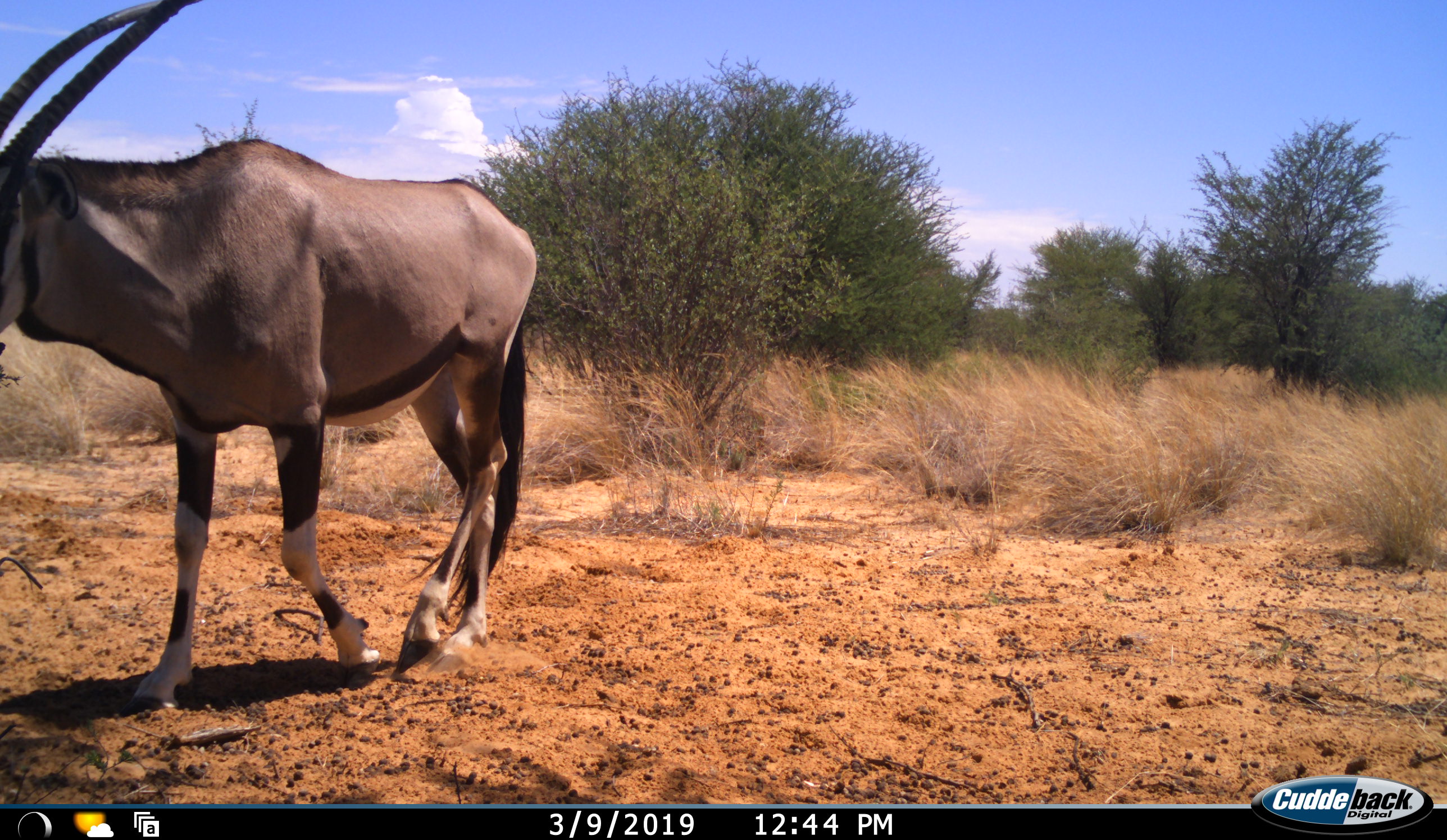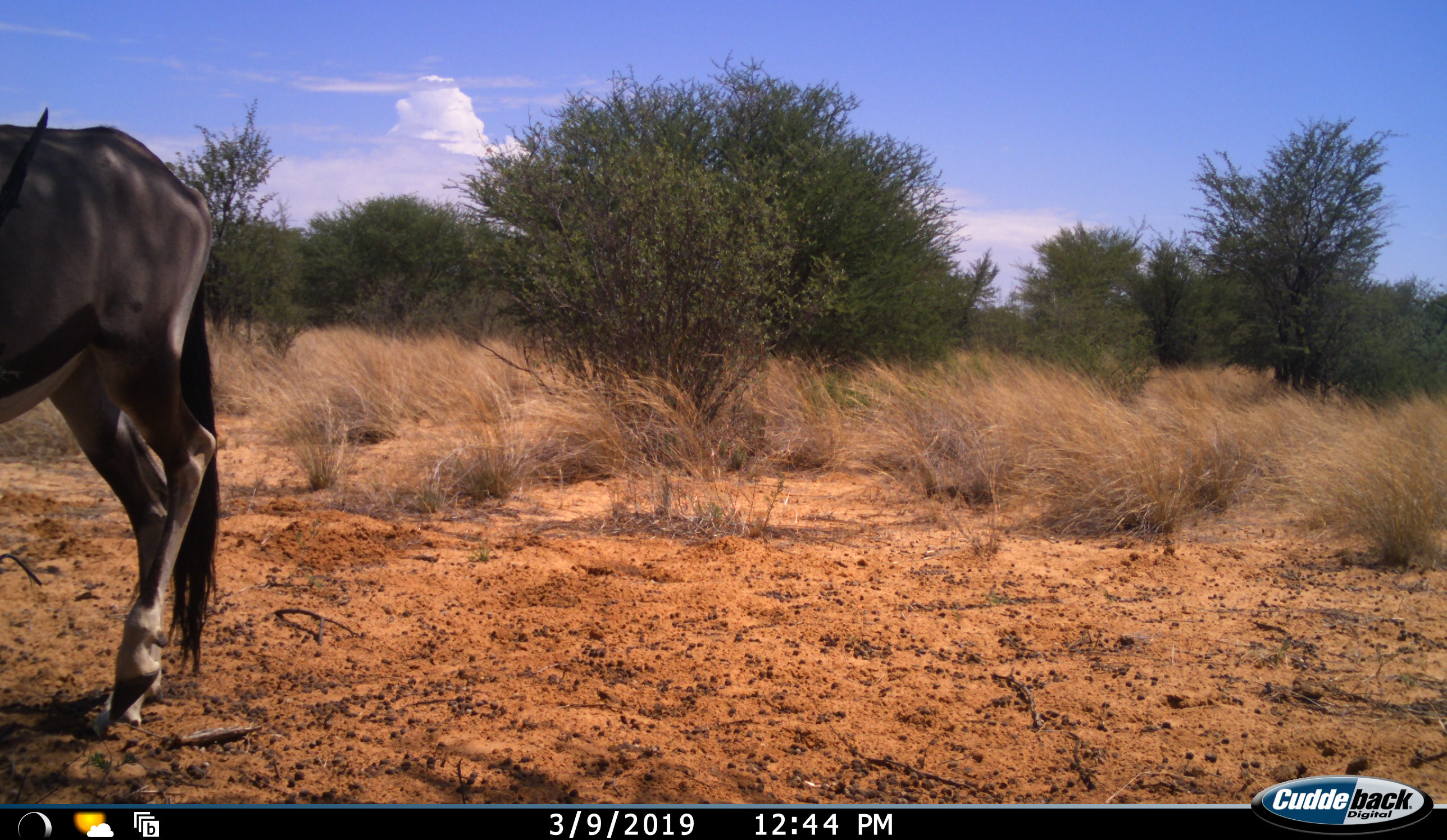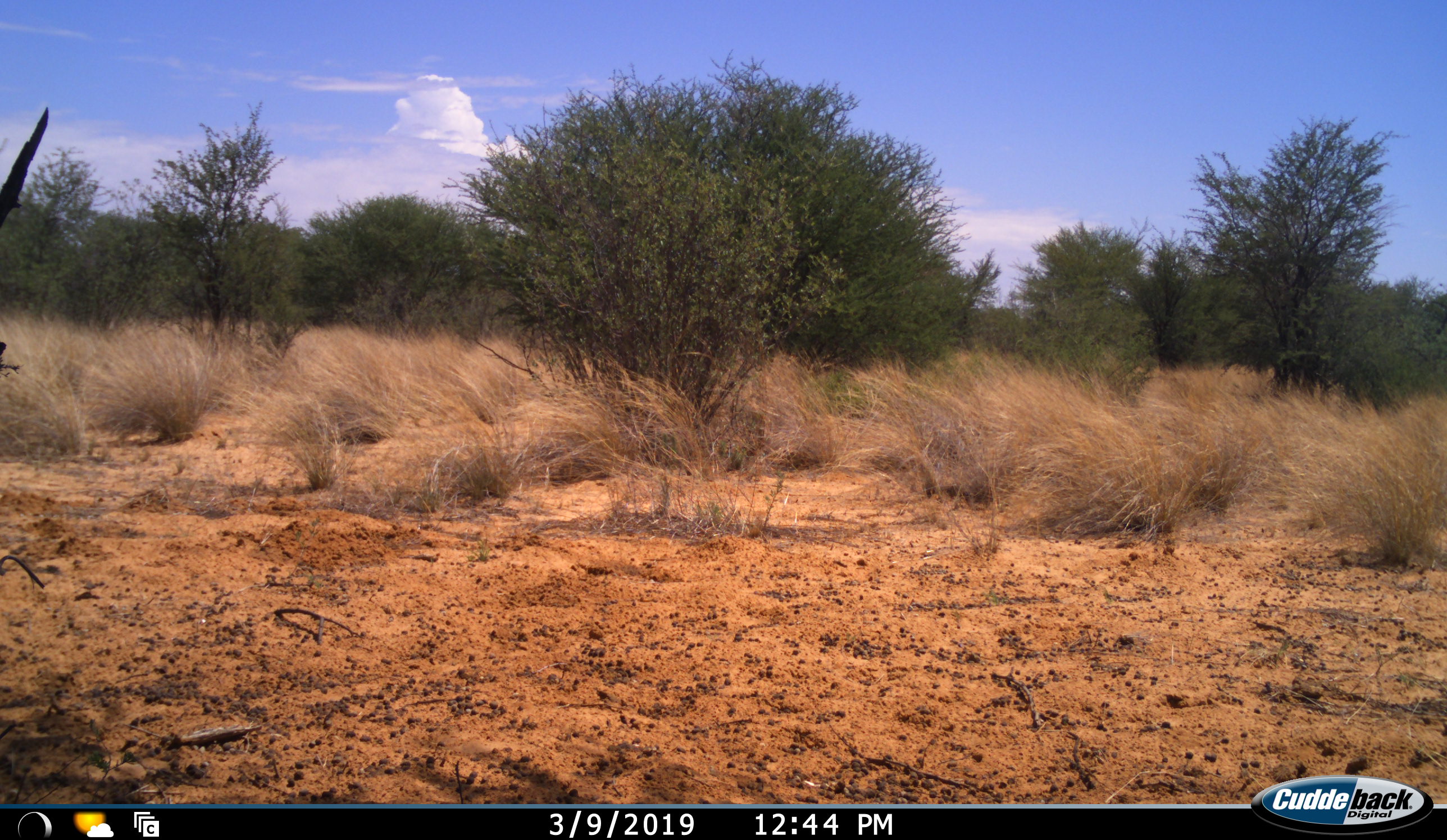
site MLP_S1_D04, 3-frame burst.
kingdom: Animalia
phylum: Chordata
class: Mammalia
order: Artiodactyla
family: Bovidae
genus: Oryx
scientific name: Oryx gazella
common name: gemsbok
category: oryx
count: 1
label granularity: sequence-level